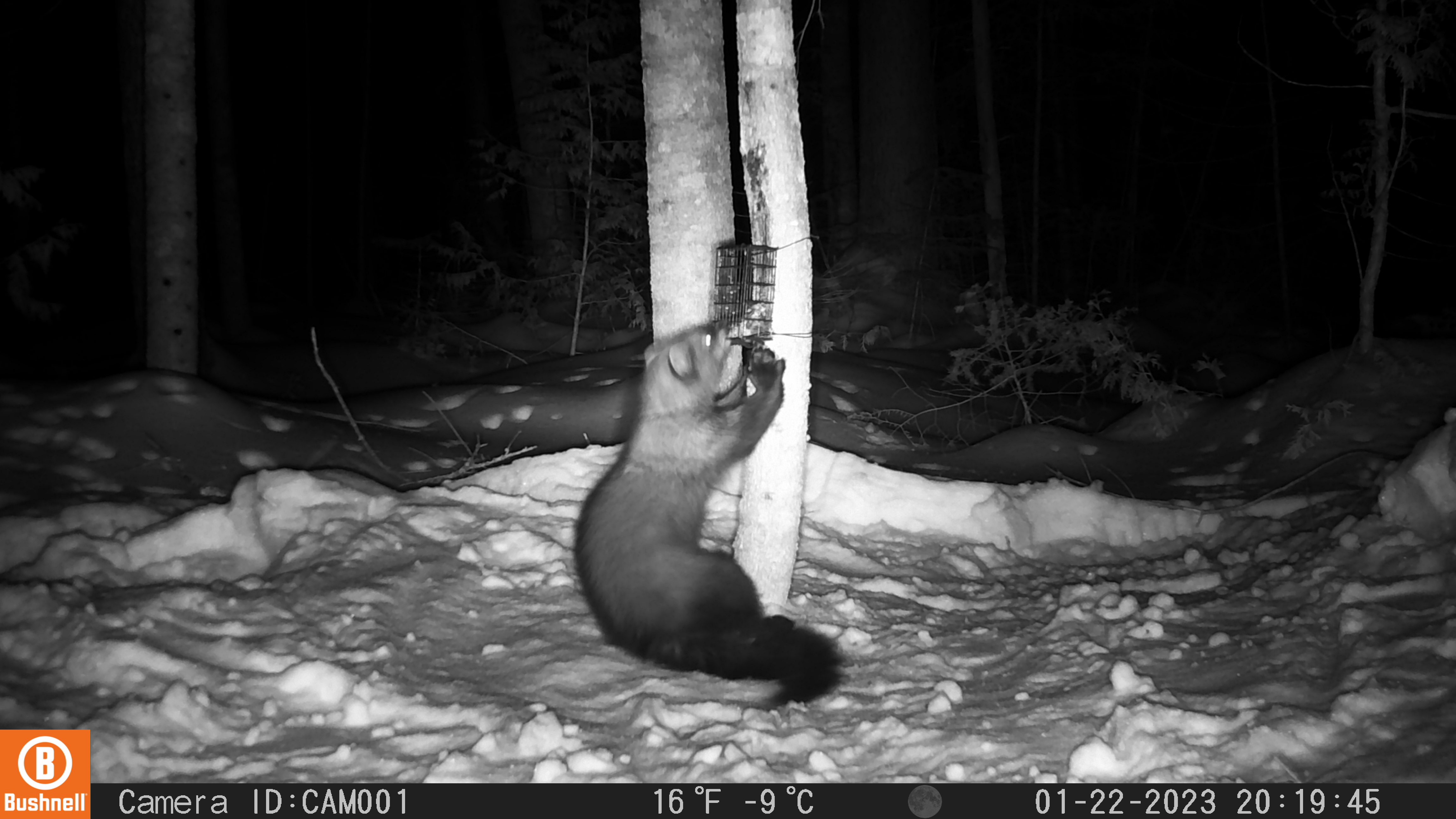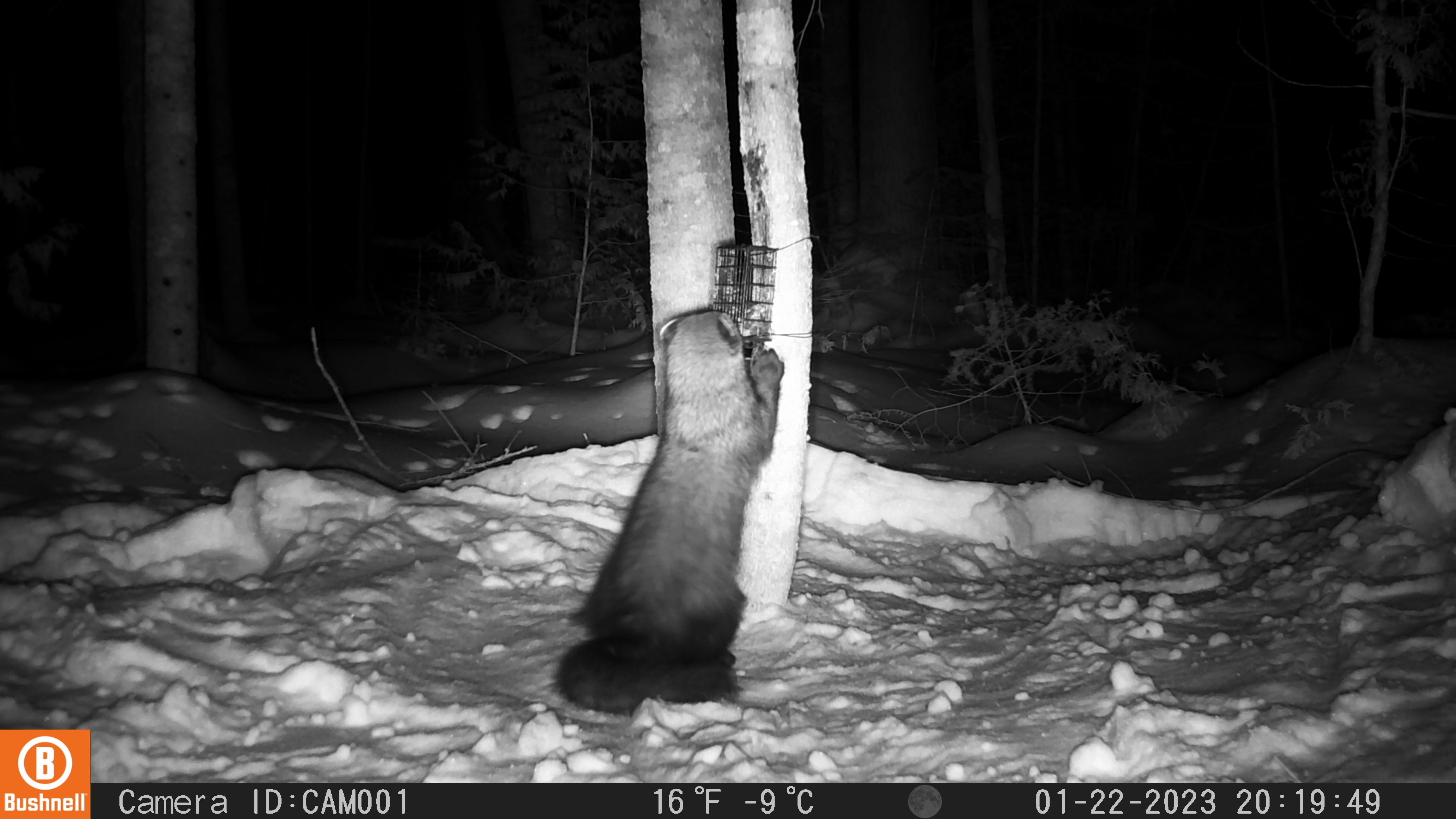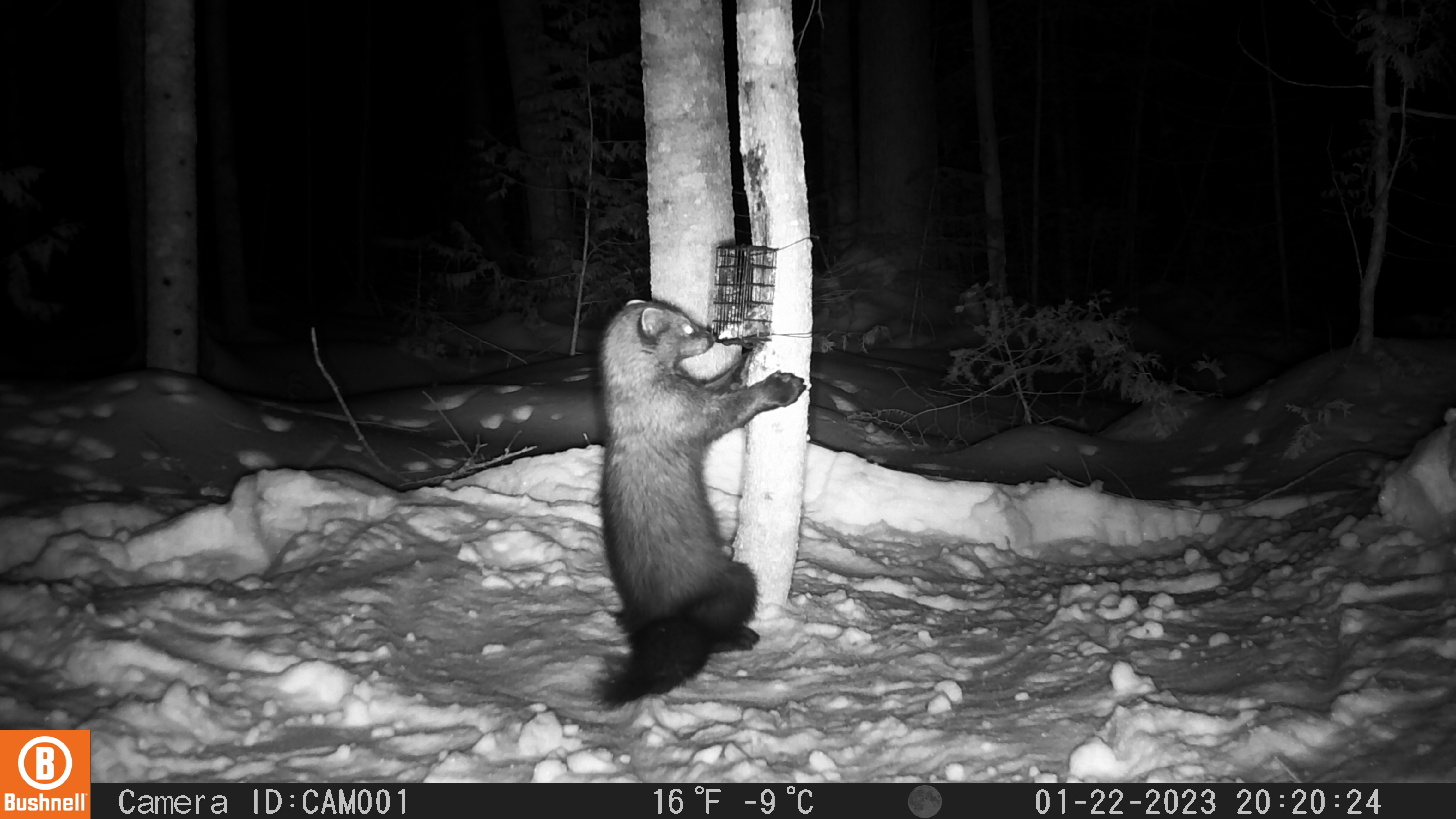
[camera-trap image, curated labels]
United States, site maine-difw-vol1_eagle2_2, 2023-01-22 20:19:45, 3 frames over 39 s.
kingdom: Animalia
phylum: Chordata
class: Mammalia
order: Carnivora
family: Mustelidae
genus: Pekania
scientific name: Pekania pennanti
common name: fisher